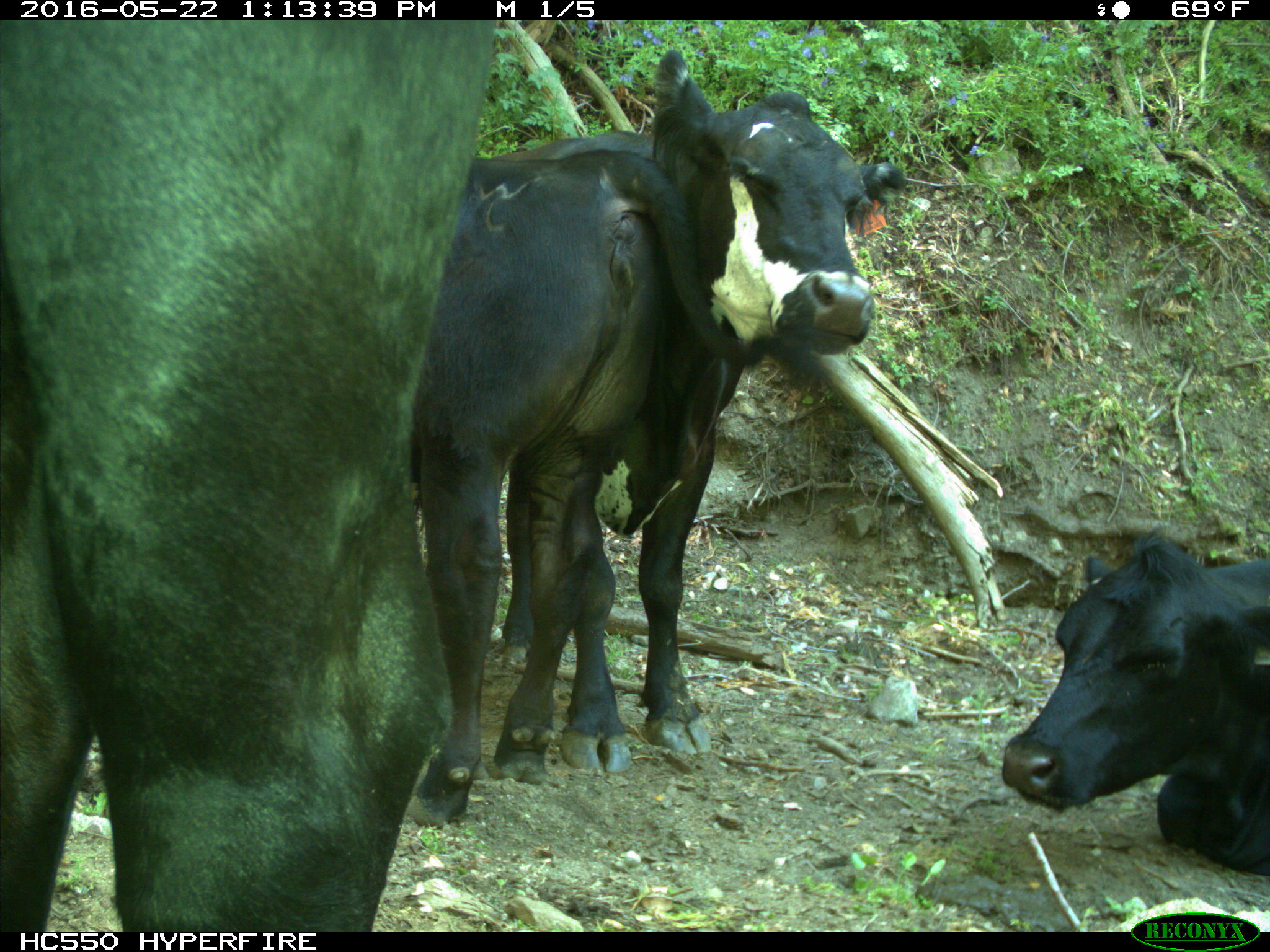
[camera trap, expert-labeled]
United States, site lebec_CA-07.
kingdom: Animalia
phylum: Chordata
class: Mammalia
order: Artiodactyla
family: Bovidae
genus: Bos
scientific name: Bos taurus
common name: domestic cow